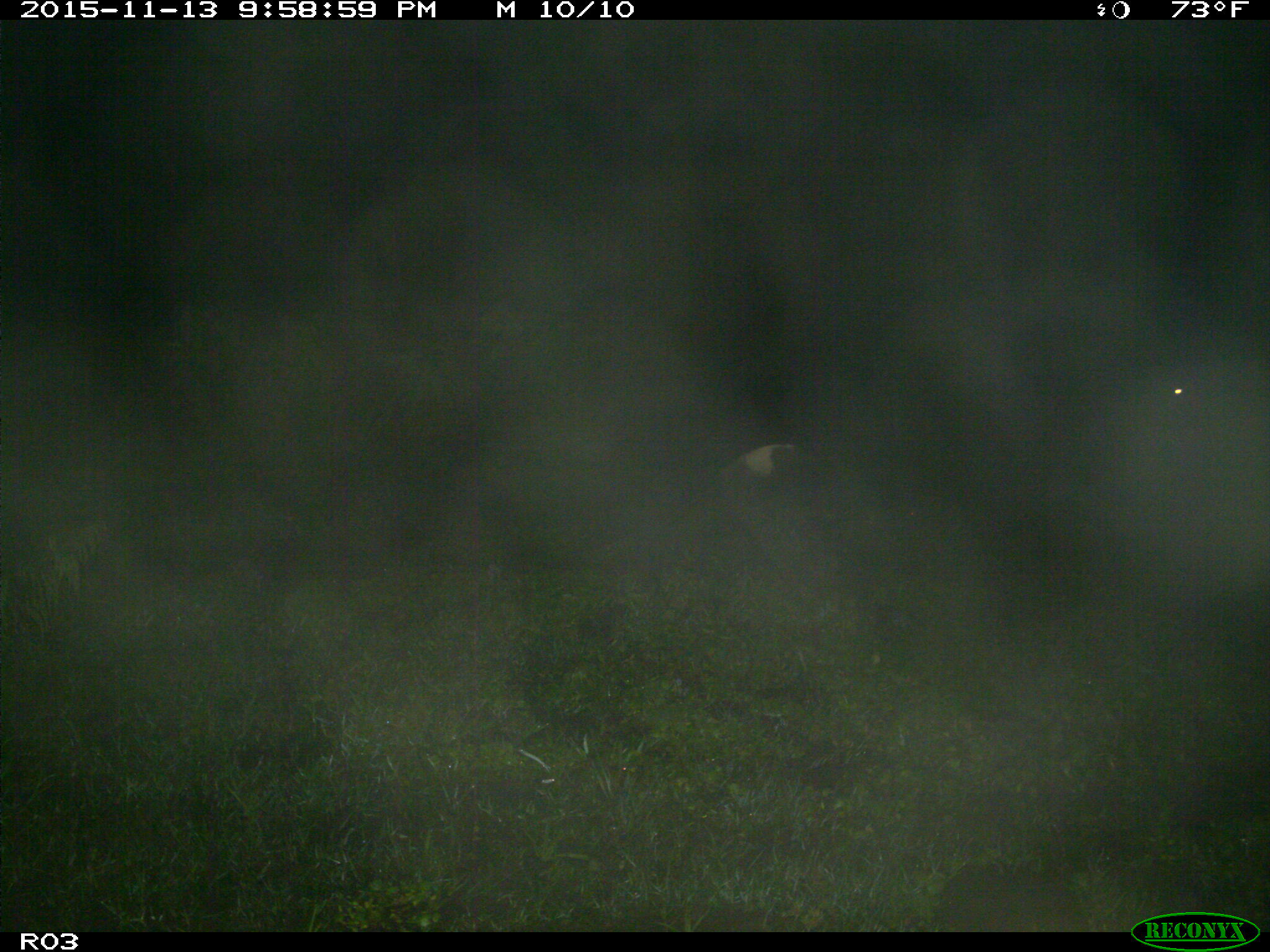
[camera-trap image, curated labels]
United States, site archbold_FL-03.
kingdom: Animalia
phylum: Chordata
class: Mammalia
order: Artiodactyla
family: Bovidae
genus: Bos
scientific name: Bos taurus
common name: domestic cow